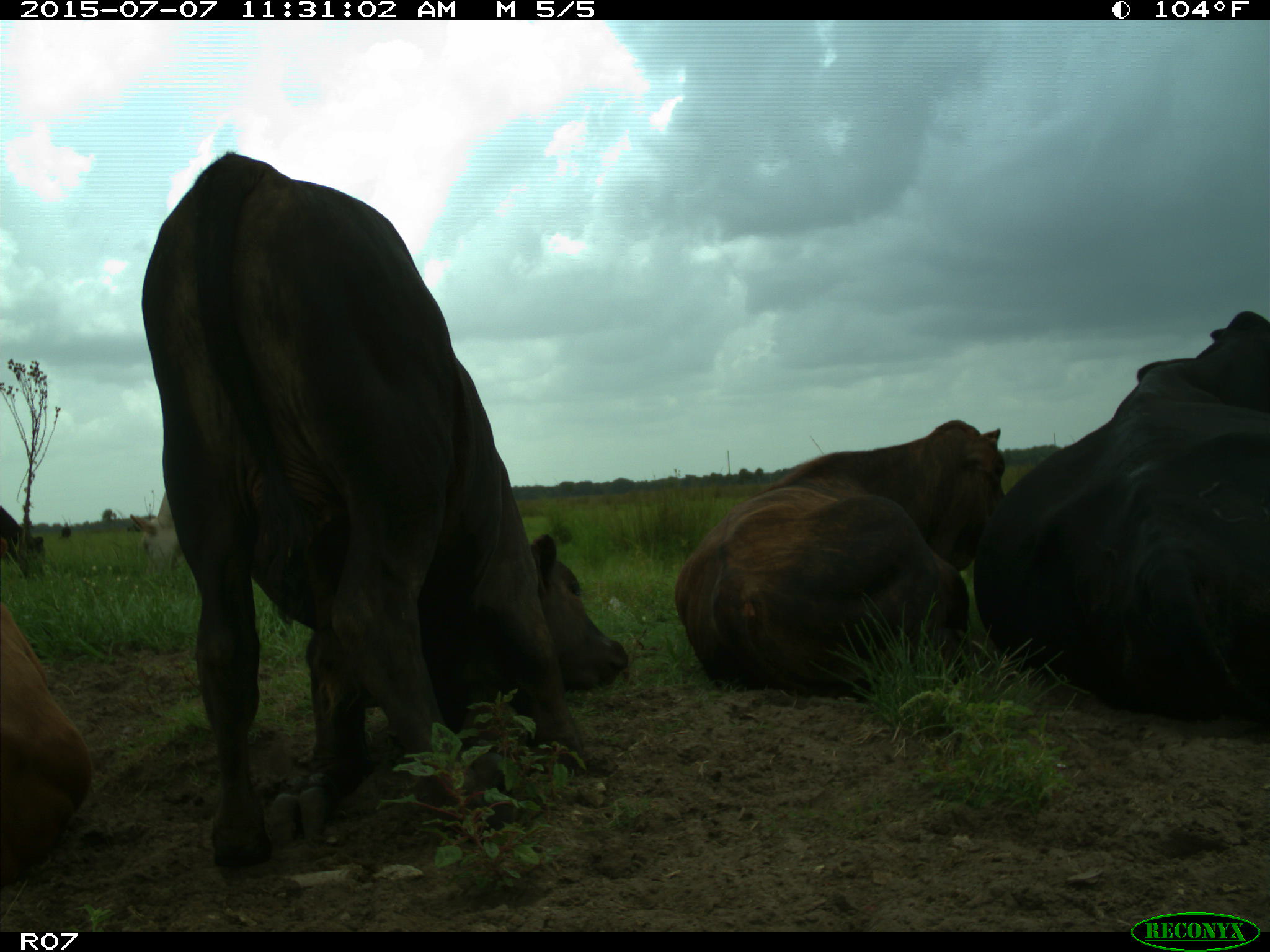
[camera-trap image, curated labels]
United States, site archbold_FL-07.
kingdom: Animalia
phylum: Chordata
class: Mammalia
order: Artiodactyla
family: Bovidae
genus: Bos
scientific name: Bos taurus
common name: domestic cow